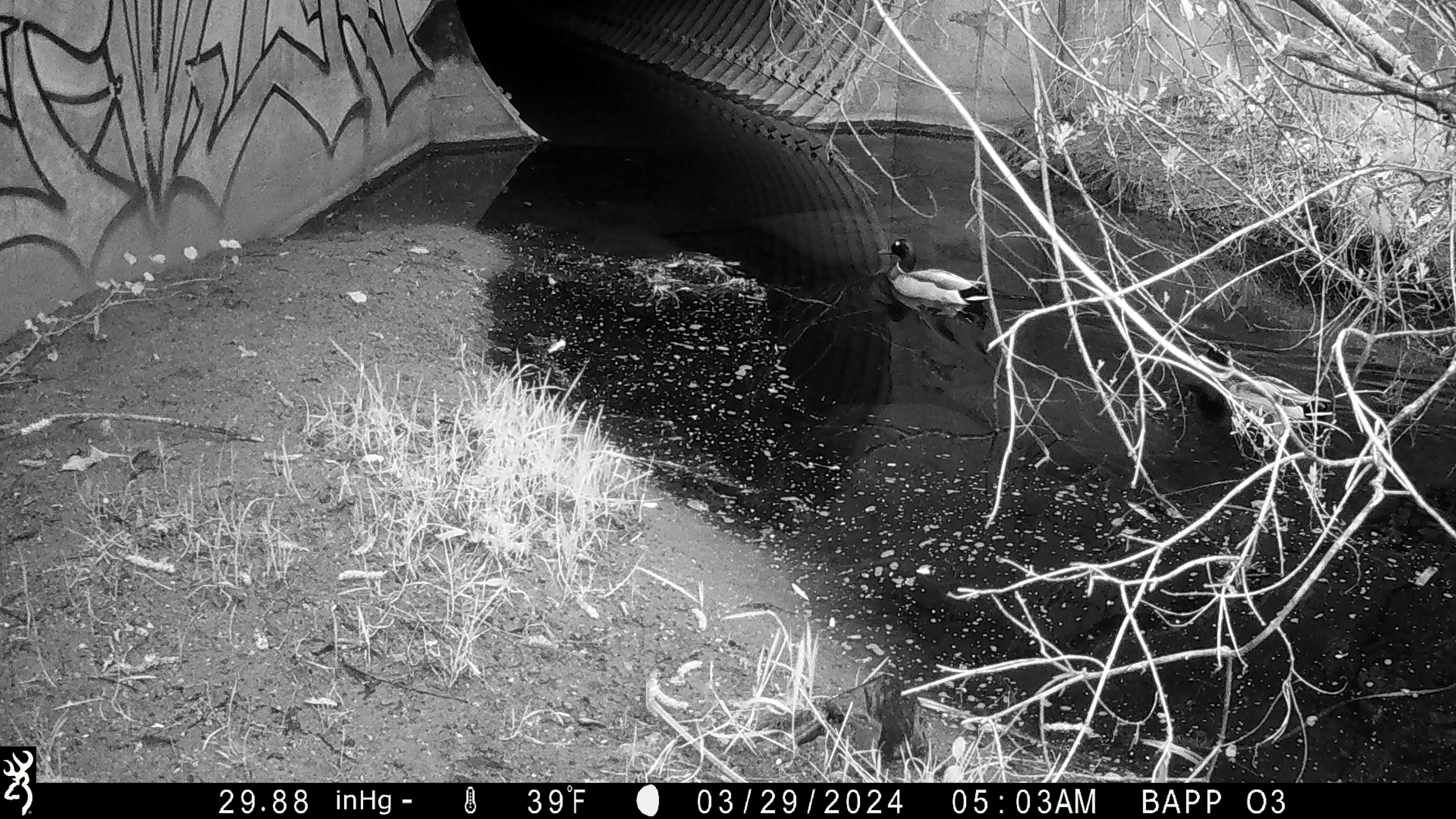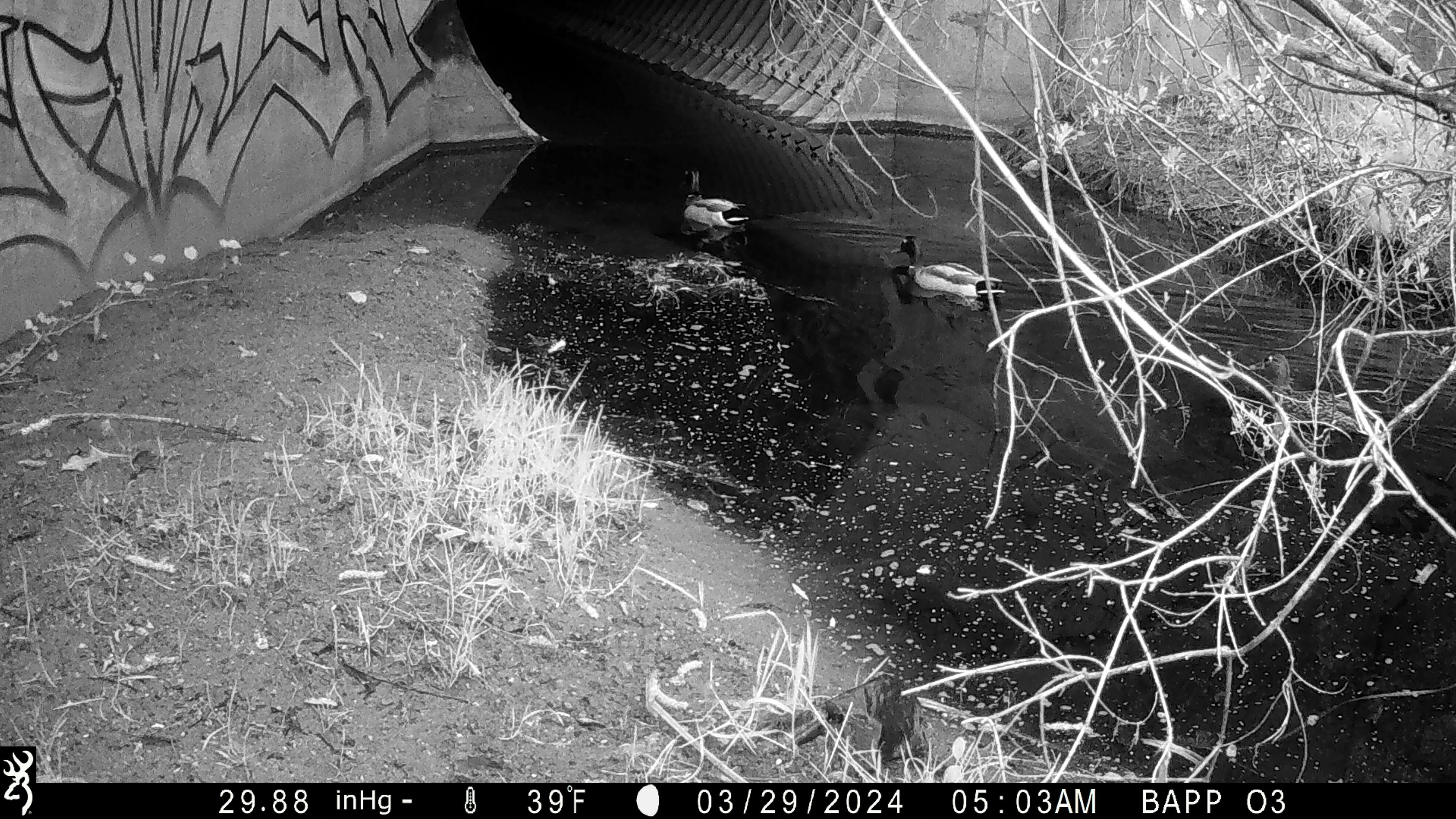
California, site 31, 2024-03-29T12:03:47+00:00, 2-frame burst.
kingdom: Animalia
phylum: Chordata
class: Aves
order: Anseriformes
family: Anatidae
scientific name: Anatidae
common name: duck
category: duck species